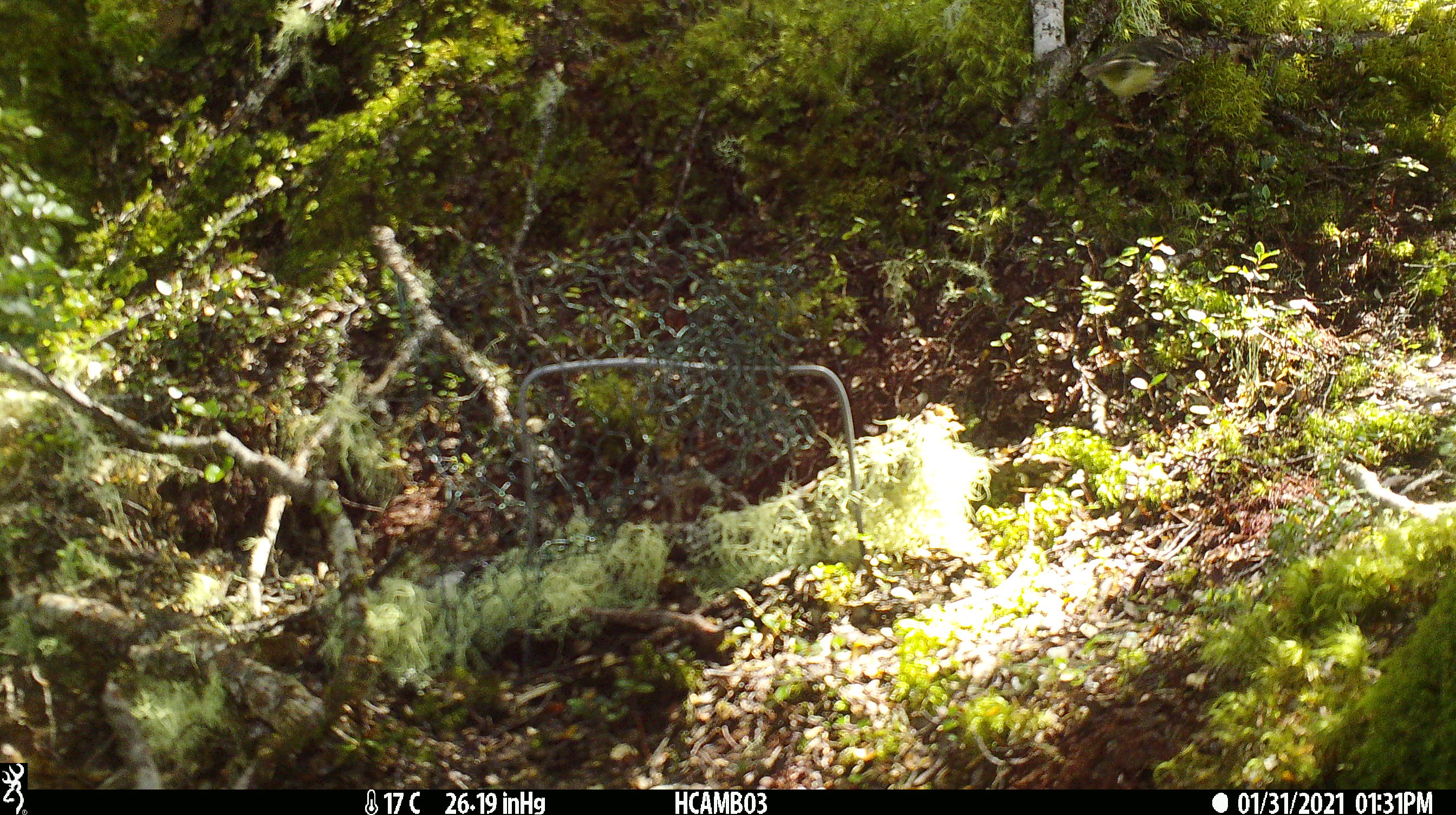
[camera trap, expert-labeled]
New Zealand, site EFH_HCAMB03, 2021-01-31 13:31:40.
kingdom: Animalia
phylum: Chordata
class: Aves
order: Passeriformes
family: Acanthisittidae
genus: Acanthisitta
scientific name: Acanthisitta chloris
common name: rifleman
Rifleman (Acanthisitta chloris).